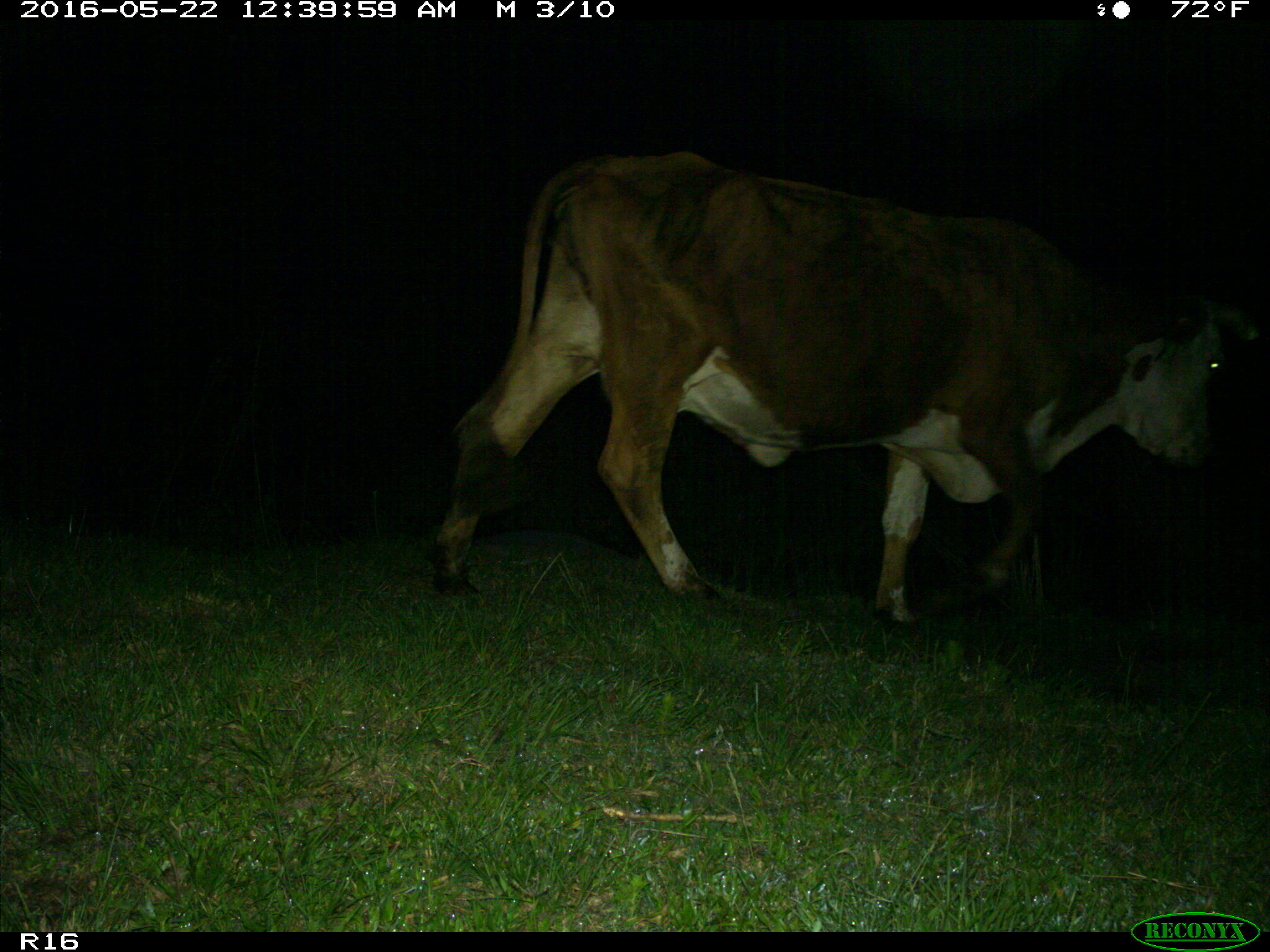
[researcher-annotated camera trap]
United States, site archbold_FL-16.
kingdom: Animalia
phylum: Chordata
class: Mammalia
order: Artiodactyla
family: Bovidae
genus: Bos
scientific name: Bos taurus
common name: domestic cow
Bos taurus (domestic cow).